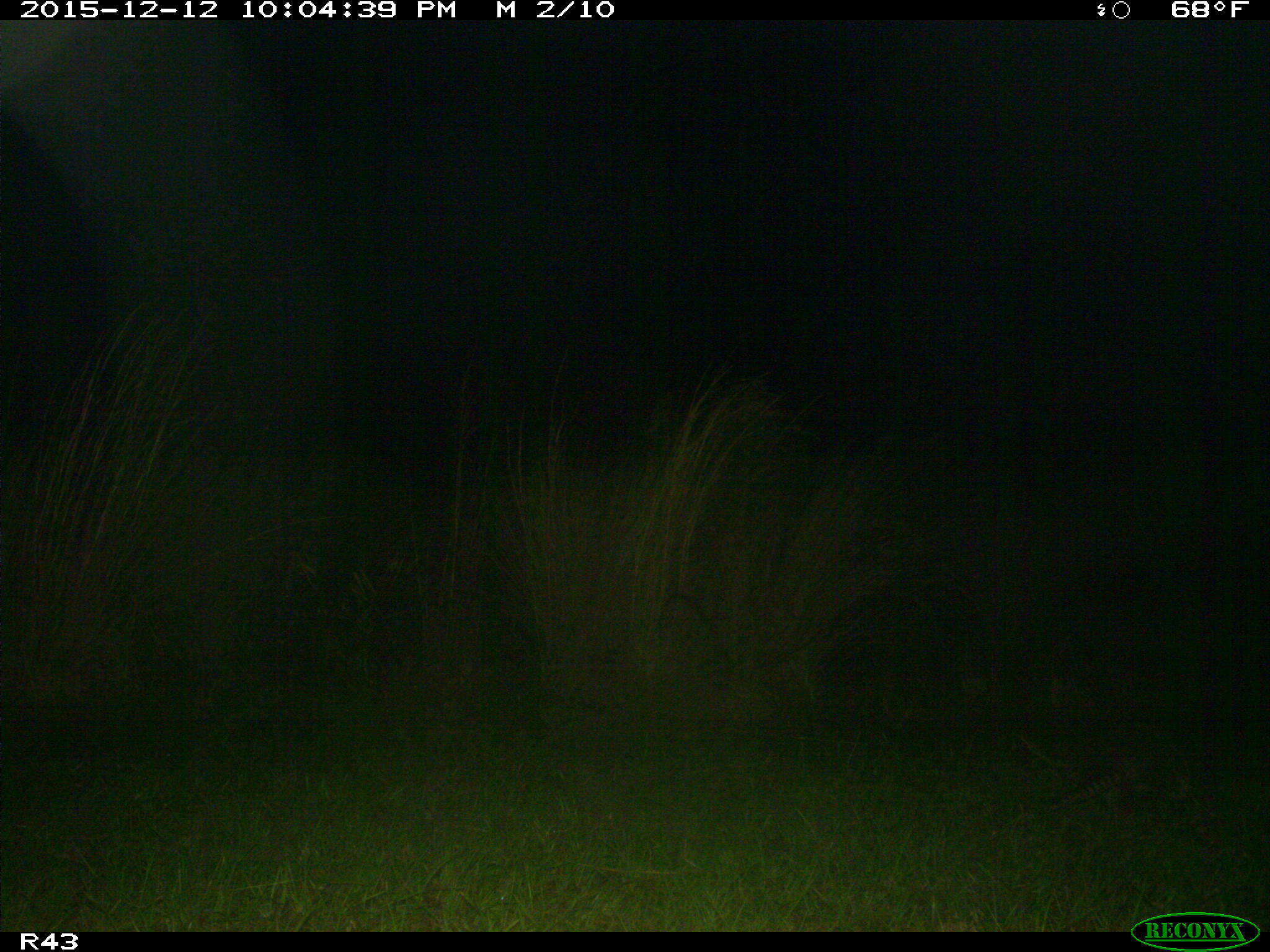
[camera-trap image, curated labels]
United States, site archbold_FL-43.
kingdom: Animalia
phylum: Chordata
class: Mammalia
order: Cingulata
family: Dasypodidae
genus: Dasypus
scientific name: Dasypus novemcinctus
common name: nine-banded armadillo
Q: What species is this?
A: Dasypus novemcinctus (nine-banded armadillo).